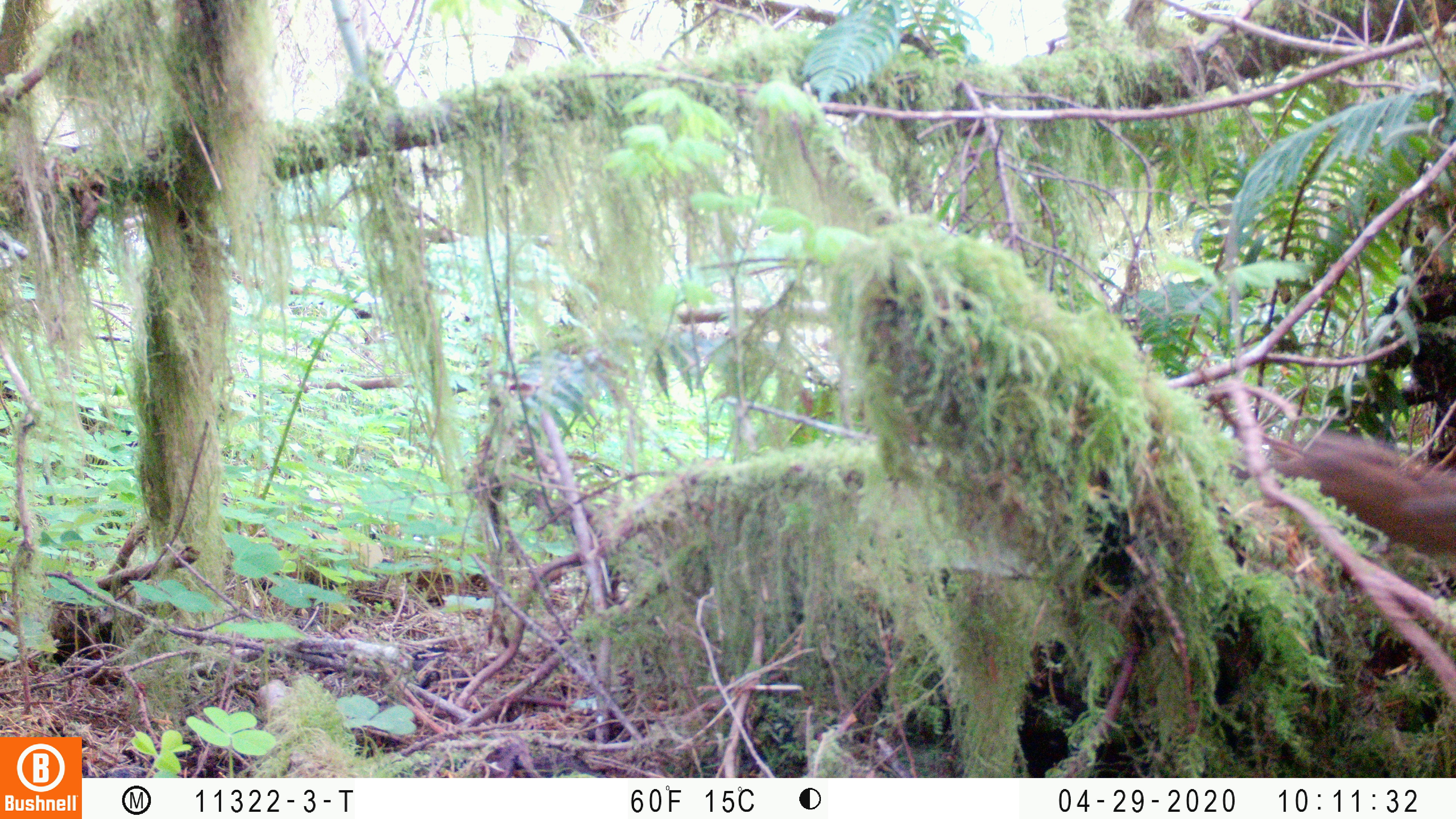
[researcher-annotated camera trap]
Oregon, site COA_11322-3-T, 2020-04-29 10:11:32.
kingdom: Animalia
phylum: Chordata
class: Mammalia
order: Rodentia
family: Sciuridae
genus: Neotamias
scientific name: Neotamias townsendii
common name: townsend's chipmunk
Townsend's chipmunk (Neotamias townsendii).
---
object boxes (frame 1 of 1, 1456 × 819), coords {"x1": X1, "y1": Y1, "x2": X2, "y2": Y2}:
townsend's chipmunk: {"x1": 1273, "y1": 418, "x2": 1447, "y2": 558}